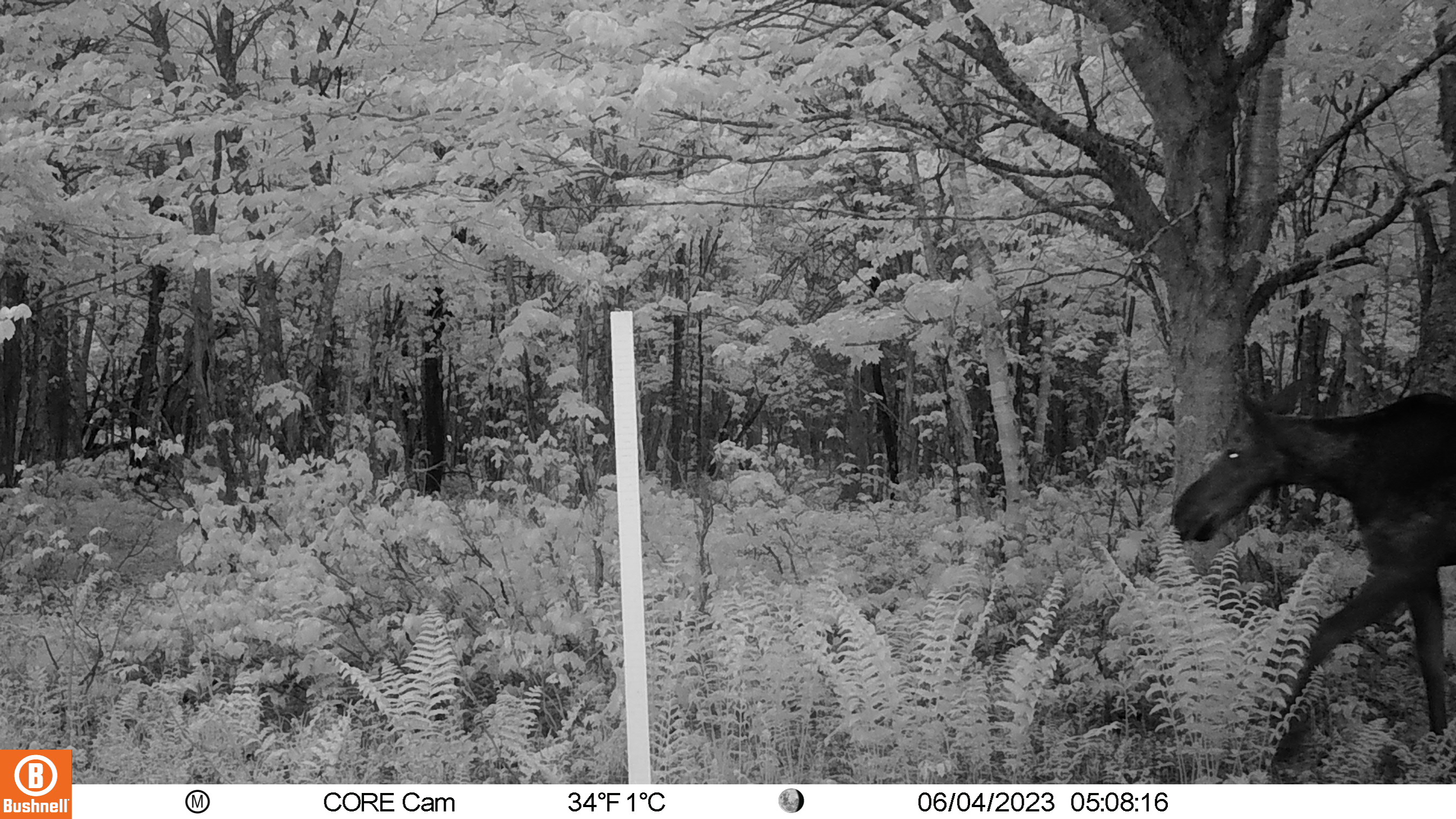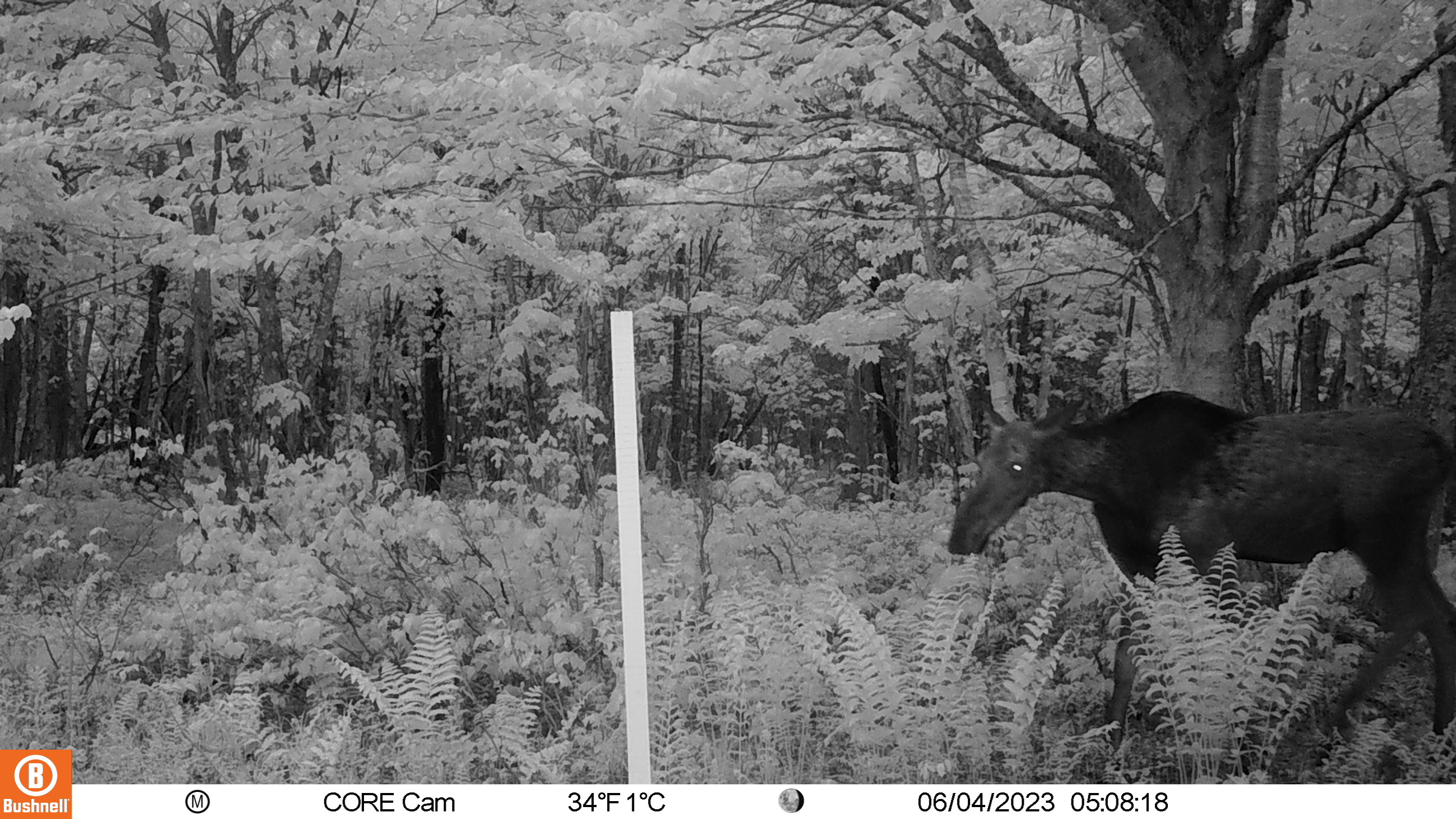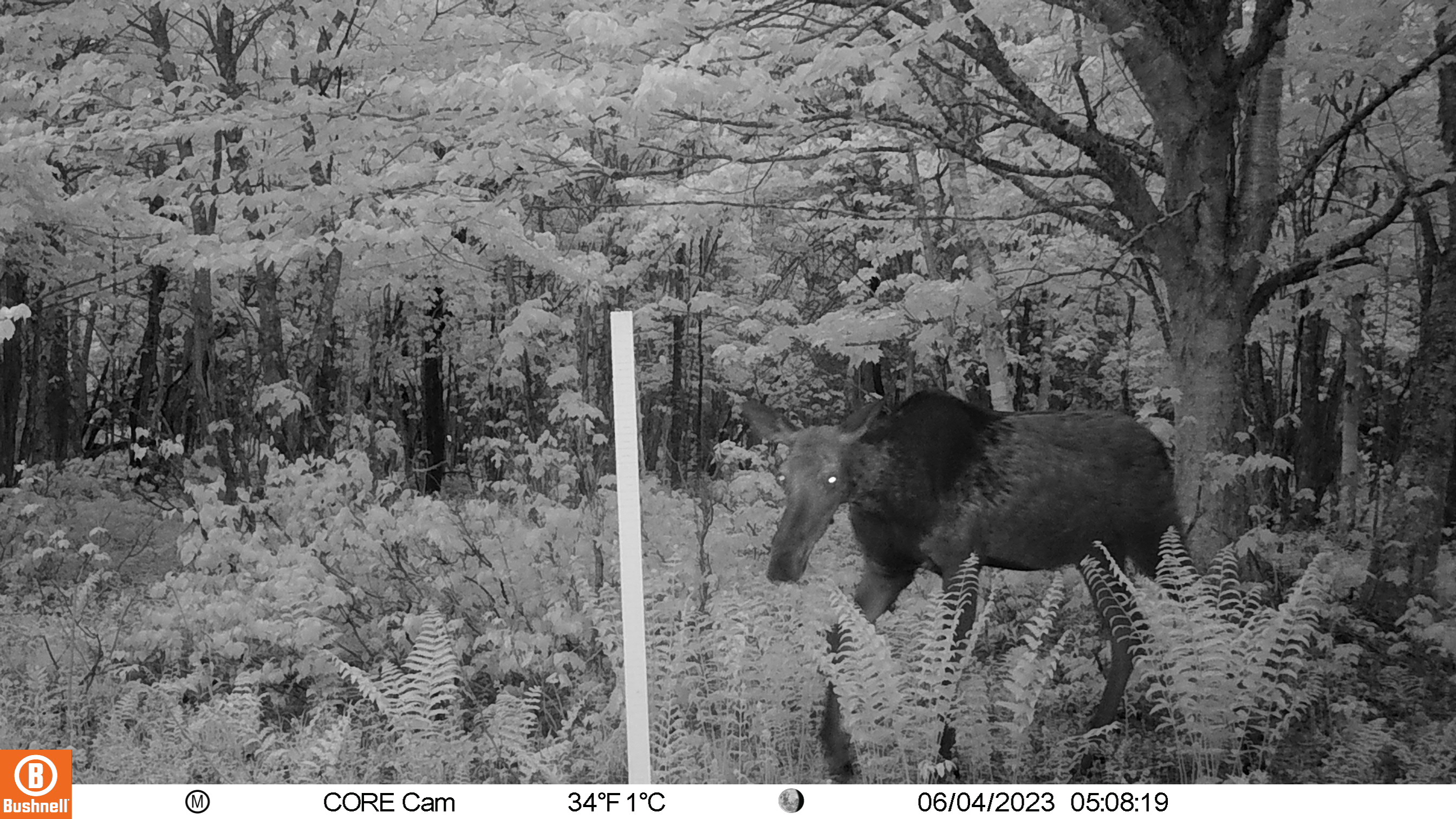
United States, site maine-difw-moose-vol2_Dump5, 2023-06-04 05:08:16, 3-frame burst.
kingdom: Animalia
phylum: Chordata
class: Mammalia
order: Artiodactyla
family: Cervidae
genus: Alces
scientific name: Alces alces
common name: moose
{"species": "moose (Alces alces)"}